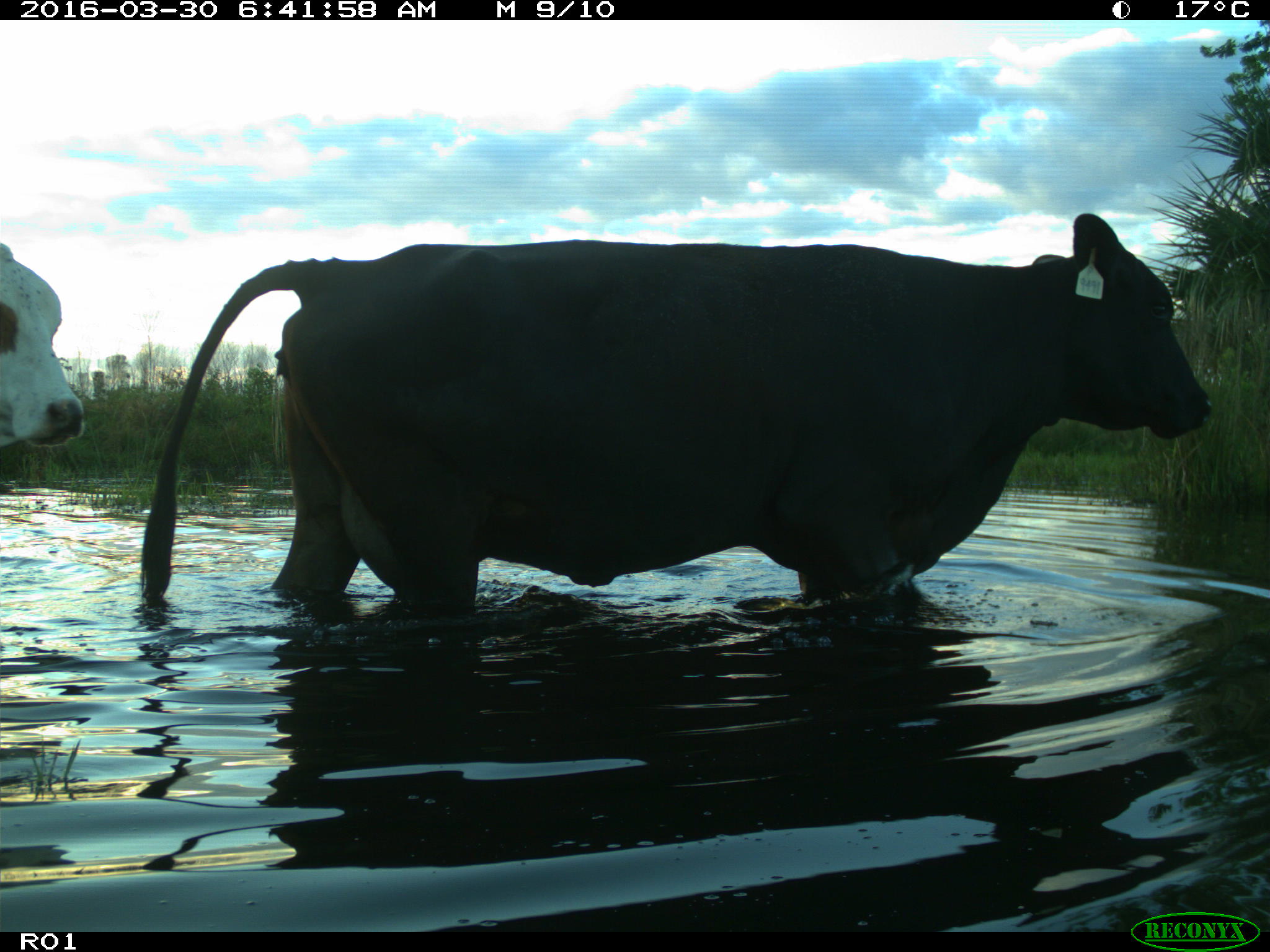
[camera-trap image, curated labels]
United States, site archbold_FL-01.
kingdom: Animalia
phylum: Chordata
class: Mammalia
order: Artiodactyla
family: Bovidae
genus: Bos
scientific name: Bos taurus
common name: domestic cow